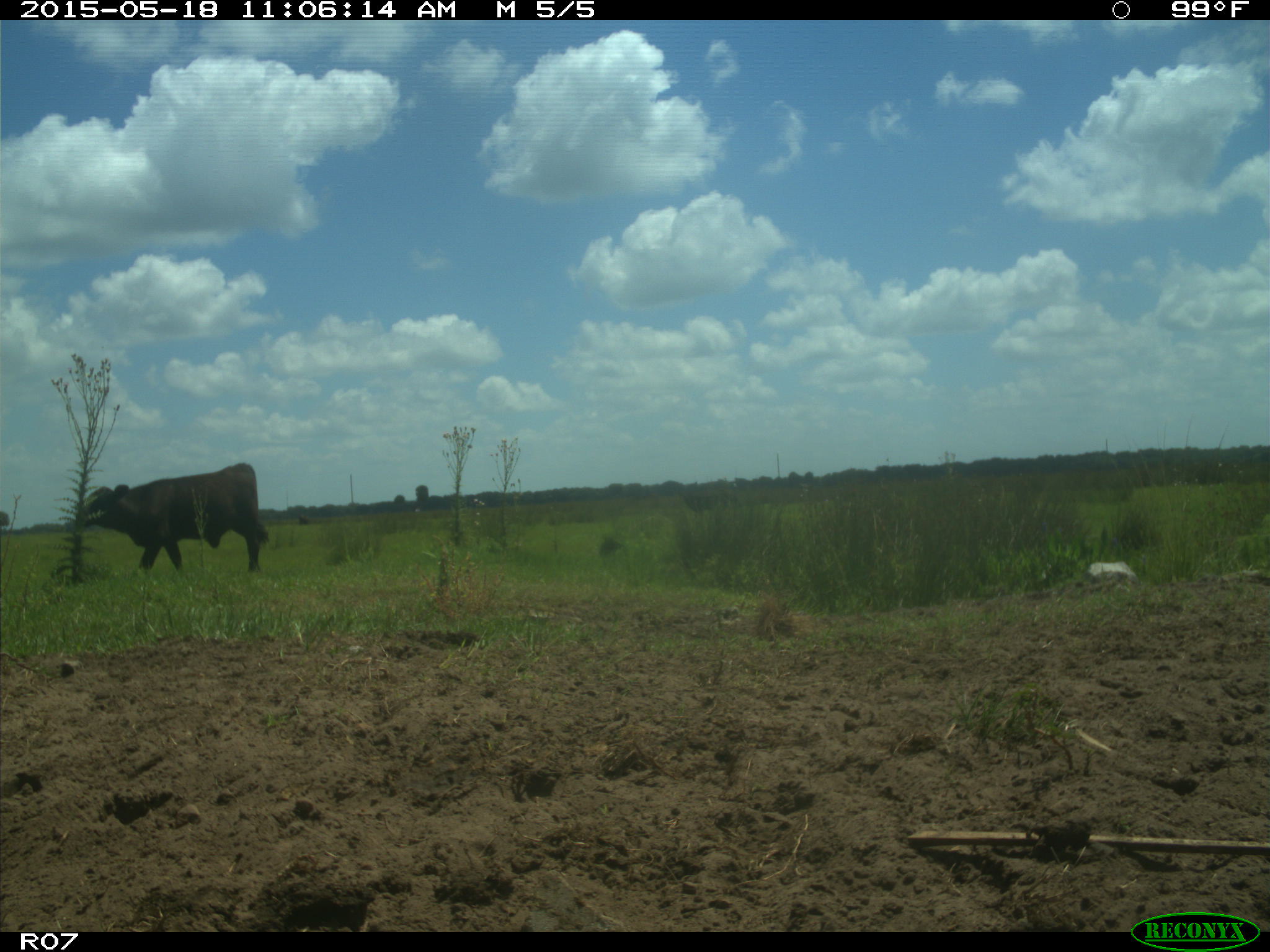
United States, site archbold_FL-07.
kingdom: Animalia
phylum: Chordata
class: Mammalia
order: Artiodactyla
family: Bovidae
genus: Bos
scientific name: Bos taurus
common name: domestic cow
Bos taurus (domestic cow).